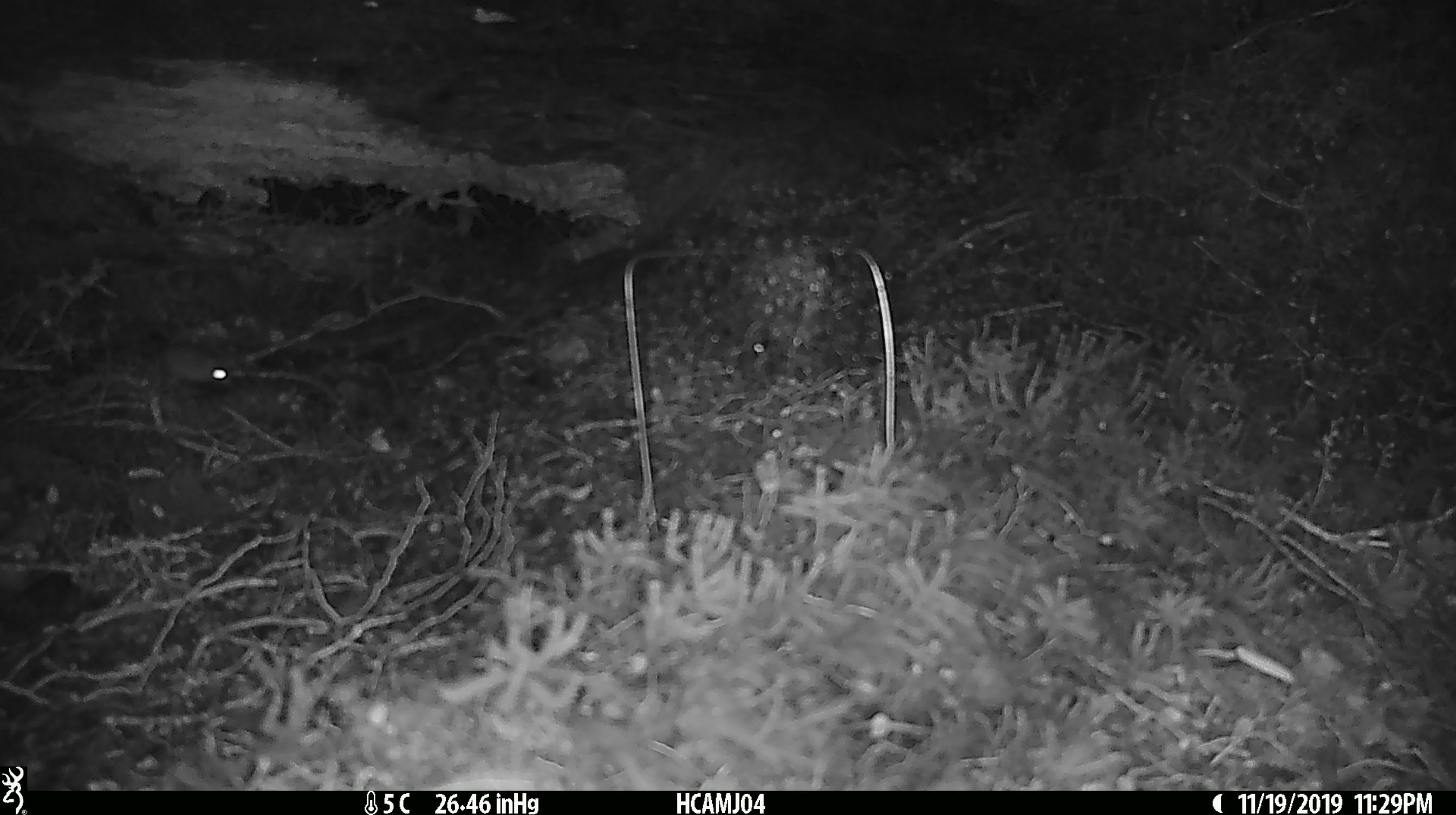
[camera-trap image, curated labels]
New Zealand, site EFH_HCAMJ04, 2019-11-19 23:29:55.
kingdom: Animalia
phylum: Chordata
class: Mammalia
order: Rodentia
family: Muridae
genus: Mus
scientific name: Mus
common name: mouse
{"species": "mouse (Mus)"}